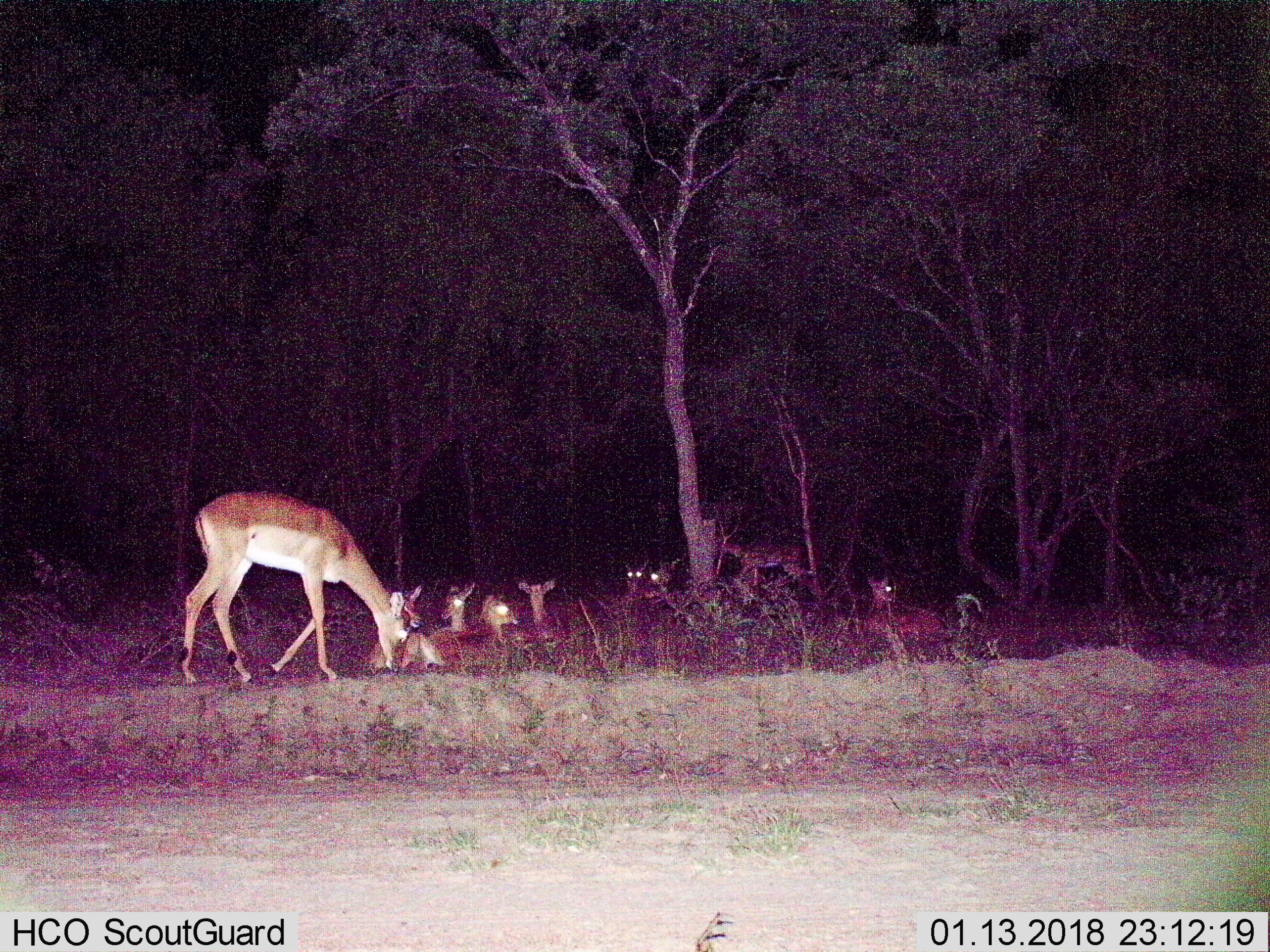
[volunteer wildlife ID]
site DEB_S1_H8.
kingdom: Animalia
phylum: Chordata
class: Mammalia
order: Artiodactyla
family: Bovidae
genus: Aepyceros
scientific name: Aepyceros melampus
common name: impala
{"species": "impala (Aepyceros melampus)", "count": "9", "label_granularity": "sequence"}